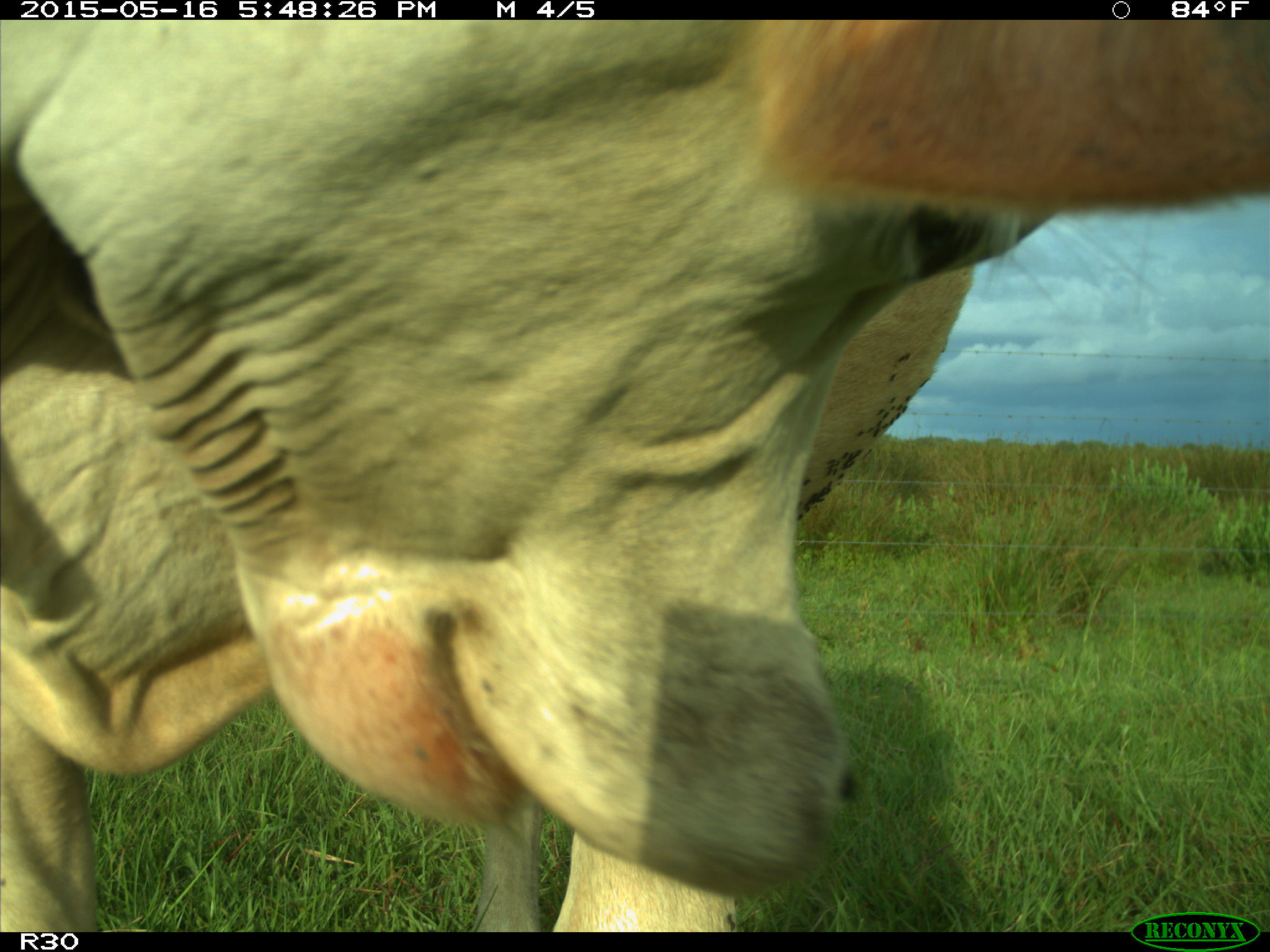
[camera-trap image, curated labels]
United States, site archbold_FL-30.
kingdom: Animalia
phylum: Chordata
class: Mammalia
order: Artiodactyla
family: Bovidae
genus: Bos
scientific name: Bos taurus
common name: domestic cow